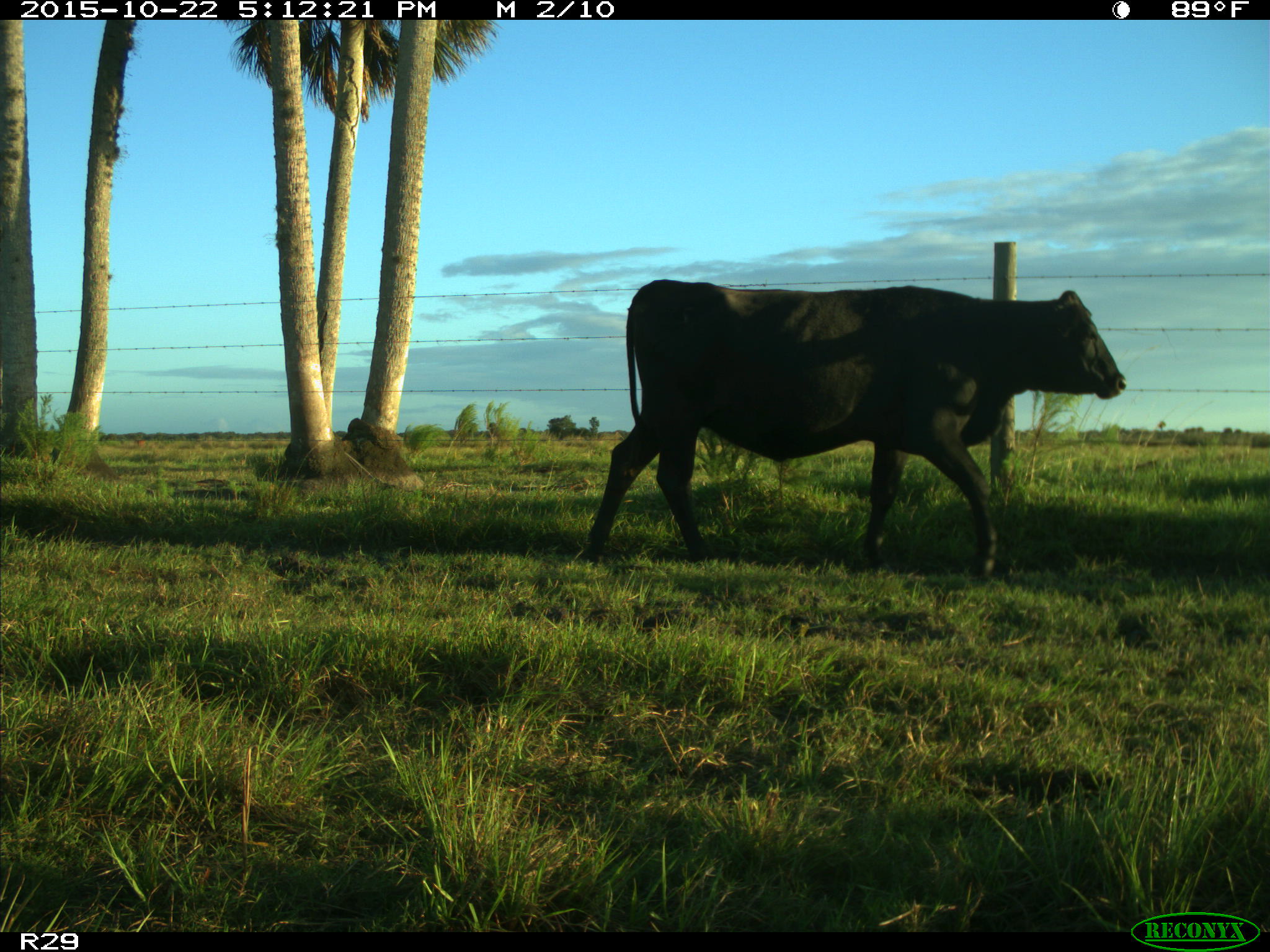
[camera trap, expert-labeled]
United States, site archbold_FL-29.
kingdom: Animalia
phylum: Chordata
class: Mammalia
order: Artiodactyla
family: Bovidae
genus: Bos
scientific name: Bos taurus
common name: domestic cow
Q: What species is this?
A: Bos taurus (domestic cow).